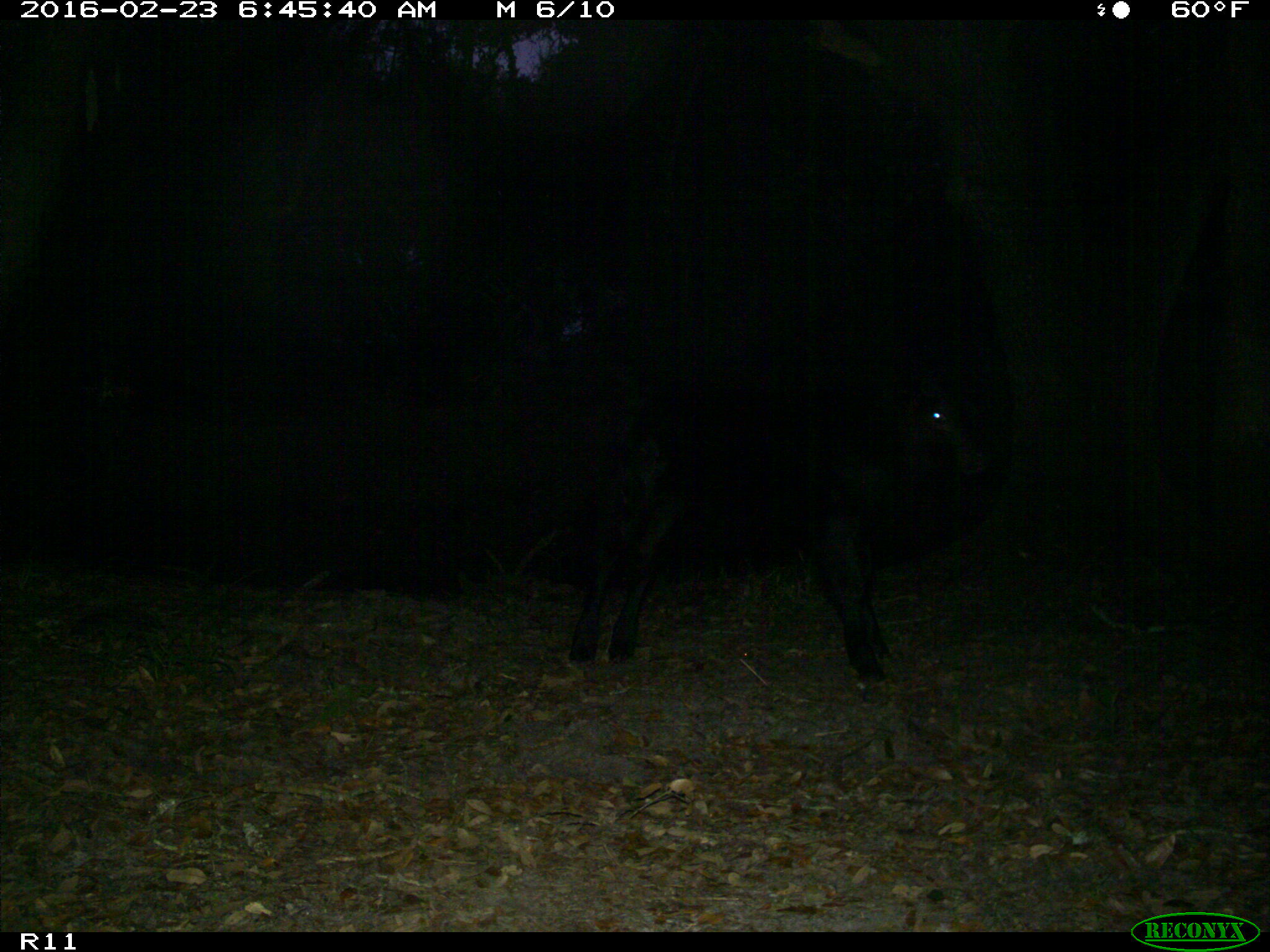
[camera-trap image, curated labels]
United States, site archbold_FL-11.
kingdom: Animalia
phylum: Chordata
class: Mammalia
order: Artiodactyla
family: Bovidae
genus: Bos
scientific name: Bos taurus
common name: domestic cow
Bos taurus (domestic cow).